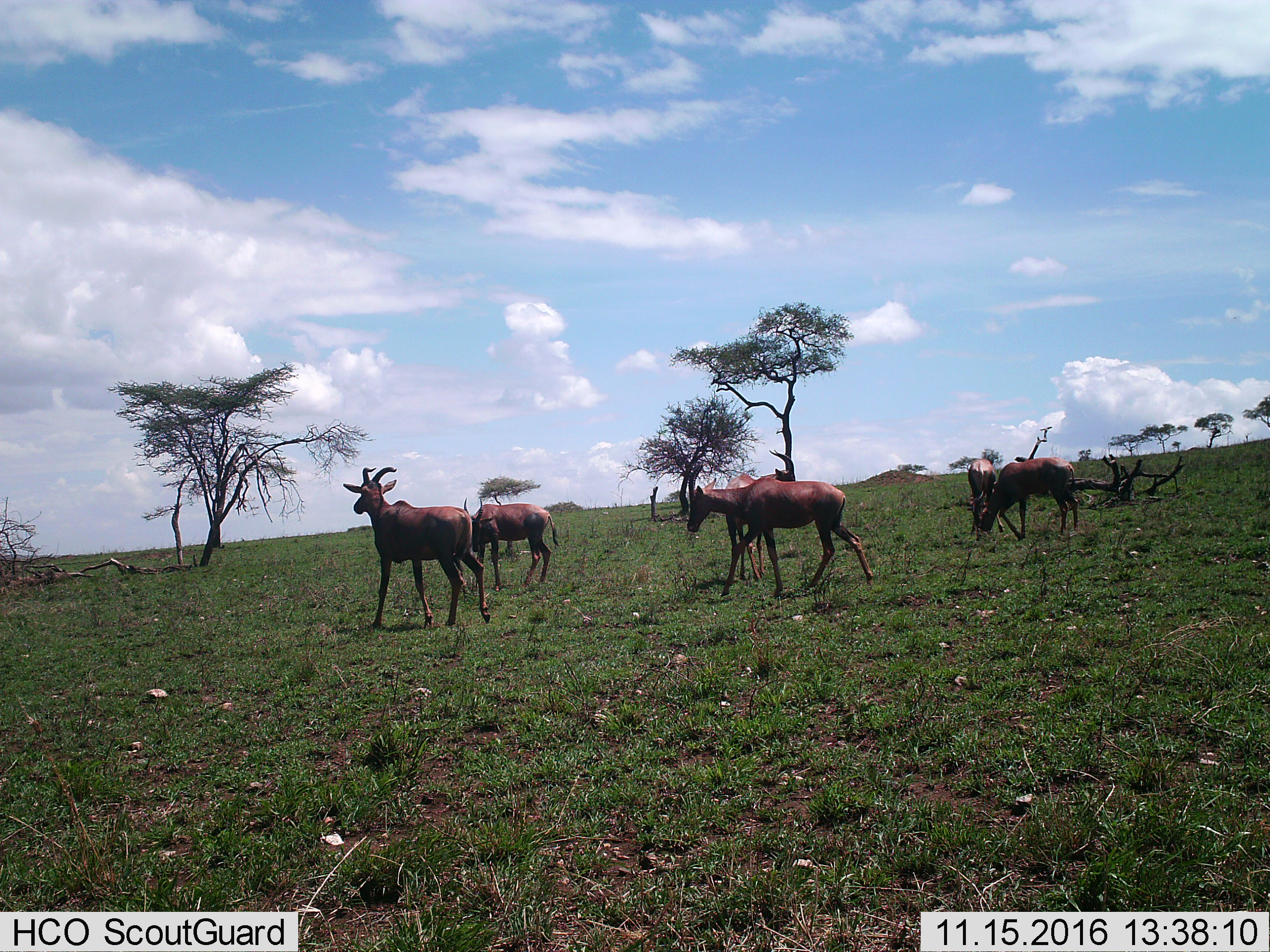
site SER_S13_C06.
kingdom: Animalia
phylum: Chordata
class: Mammalia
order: Artiodactyla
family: Bovidae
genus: Damaliscus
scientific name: Damaliscus lunatus jimela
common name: topi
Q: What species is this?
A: Topi (Damaliscus lunatus jimela).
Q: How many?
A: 6.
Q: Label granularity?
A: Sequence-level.